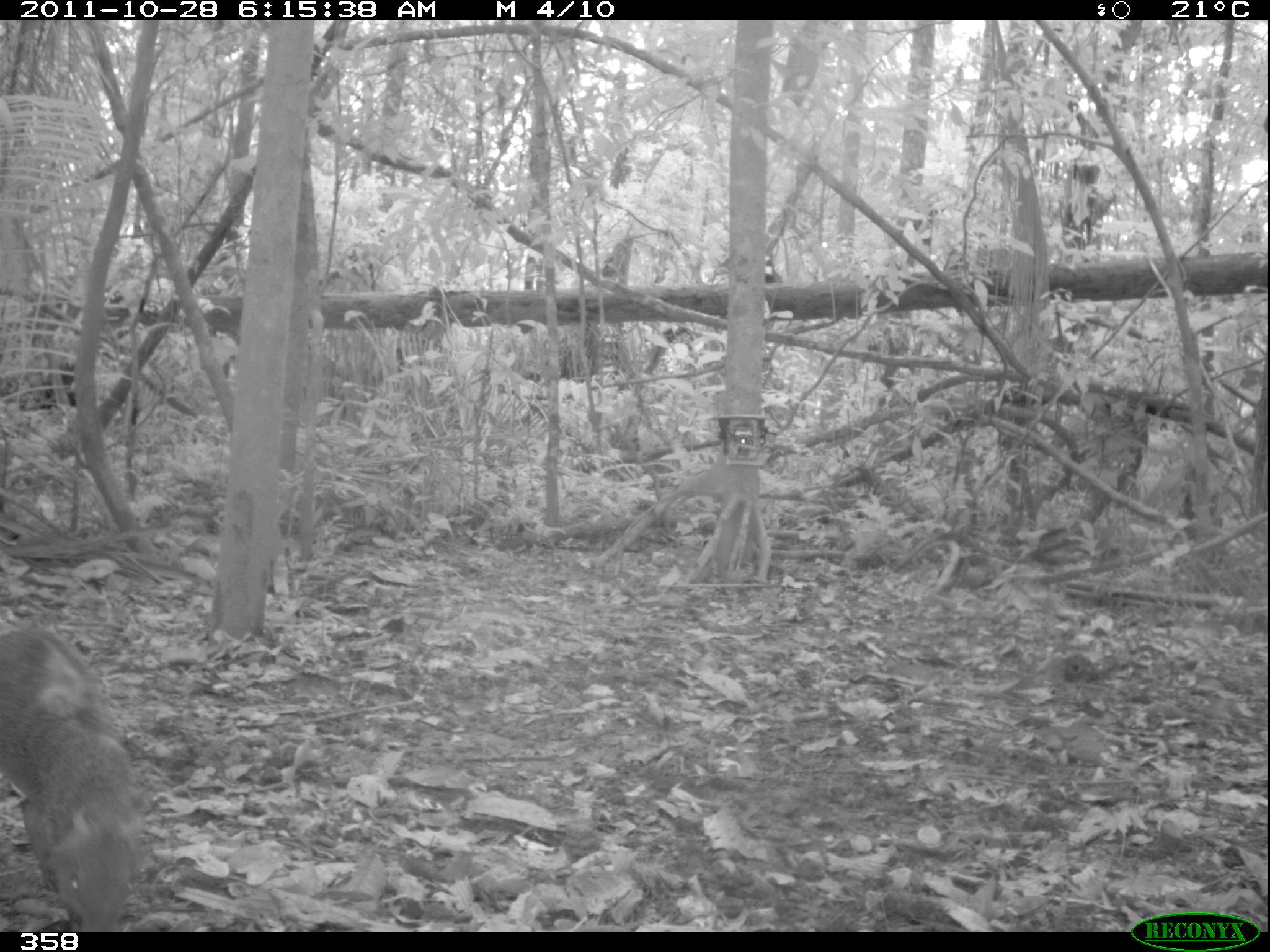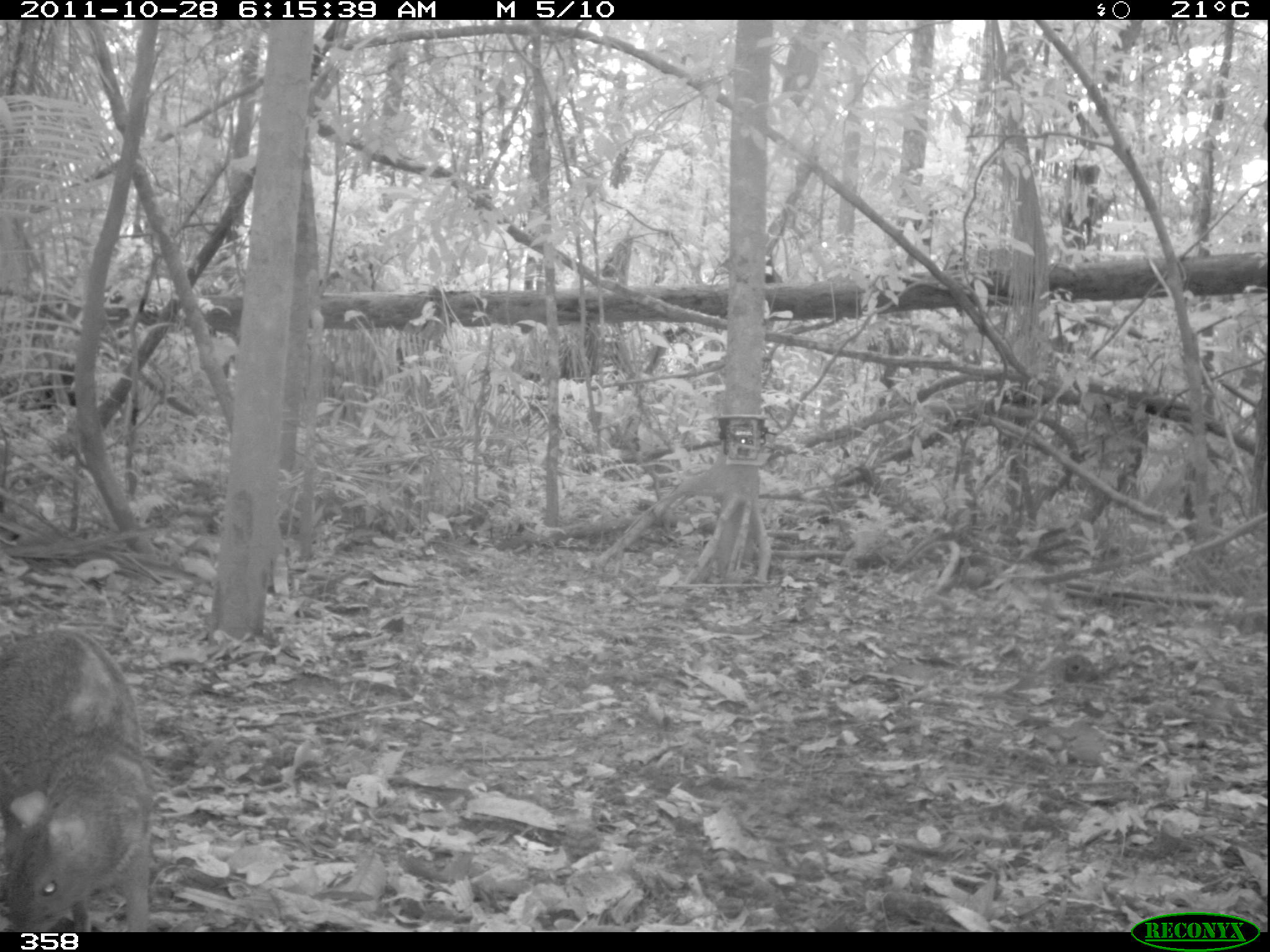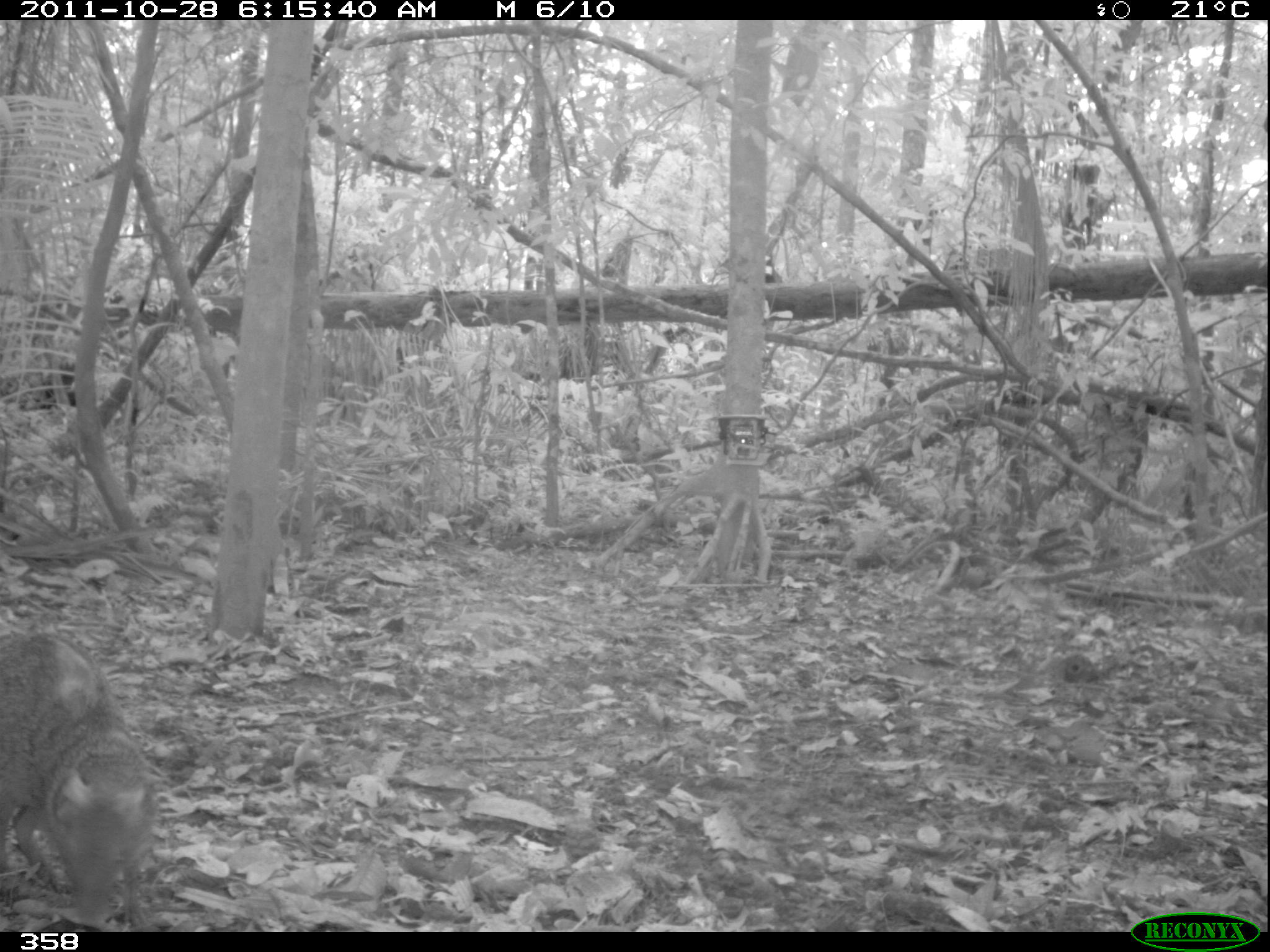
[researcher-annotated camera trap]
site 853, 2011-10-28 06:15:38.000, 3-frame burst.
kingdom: Animalia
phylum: Chordata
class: Mammalia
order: Rodentia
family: Dasyproctidae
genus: Dasyprocta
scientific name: Dasyprocta punctata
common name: central american agouti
Dasyprocta punctata (central american agouti).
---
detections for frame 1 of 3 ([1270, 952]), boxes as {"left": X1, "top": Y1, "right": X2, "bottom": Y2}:
dasyprocta punctata: {"left": 0, "top": 620, "right": 144, "bottom": 932}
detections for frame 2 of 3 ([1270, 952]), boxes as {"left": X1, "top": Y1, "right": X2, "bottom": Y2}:
dasyprocta punctata: {"left": 0, "top": 624, "right": 151, "bottom": 932}